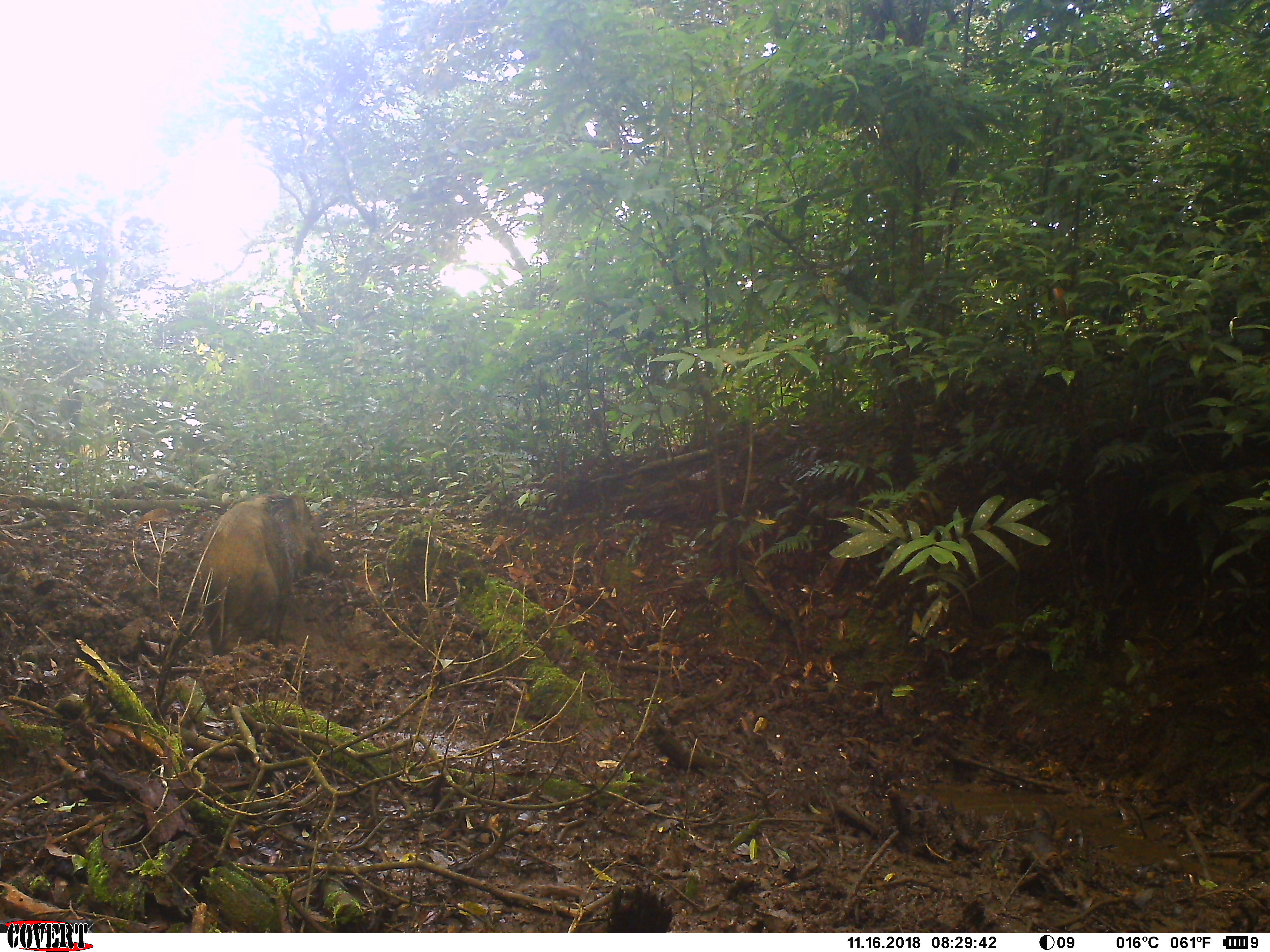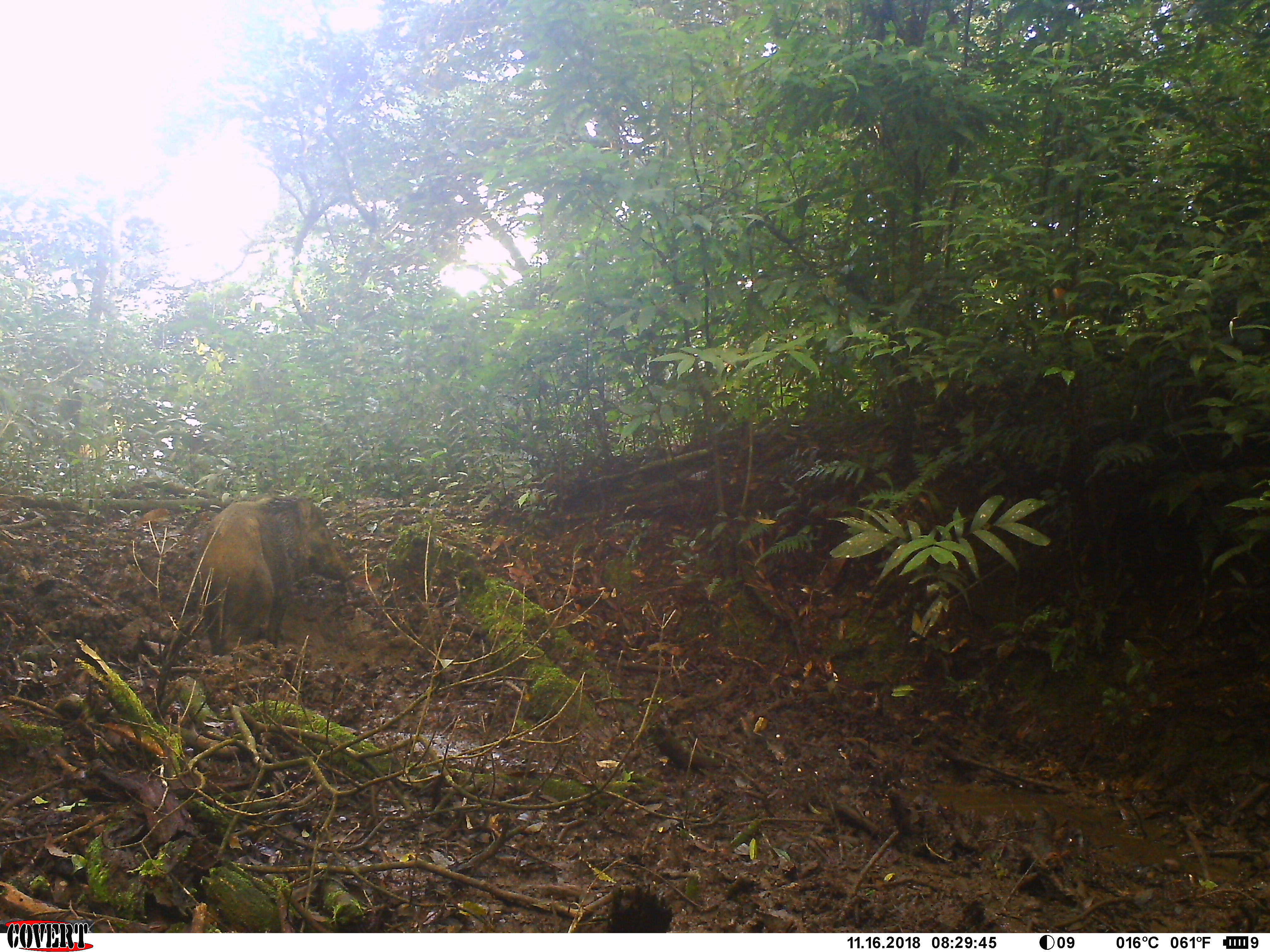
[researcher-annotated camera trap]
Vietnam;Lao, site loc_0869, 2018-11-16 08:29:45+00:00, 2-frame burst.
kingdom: Animalia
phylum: Chordata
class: Mammalia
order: Artiodactyla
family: Suidae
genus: Sus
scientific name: Sus scrofa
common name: eurasian wild pig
Eurasian wild pig (Sus scrofa). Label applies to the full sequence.